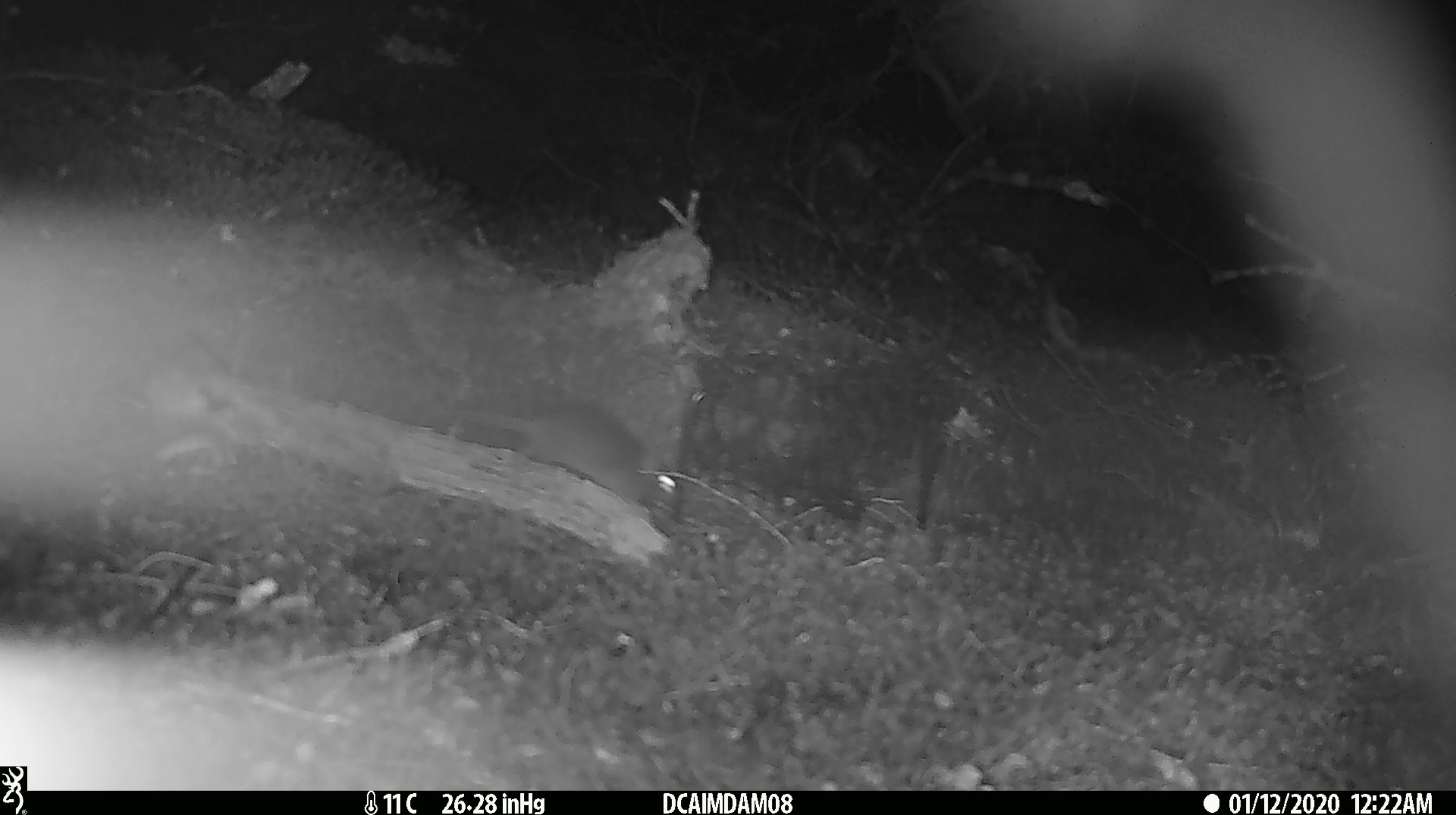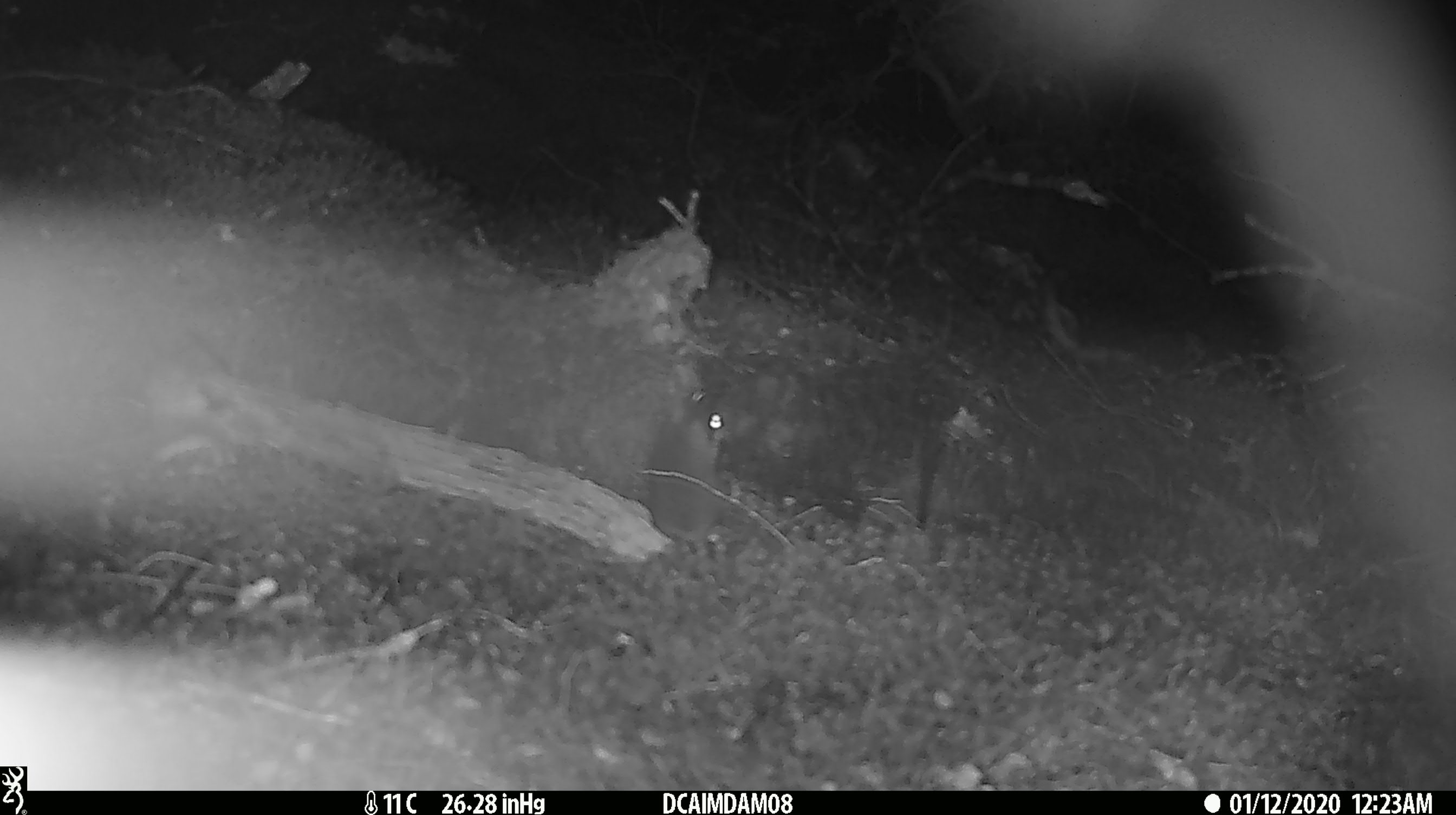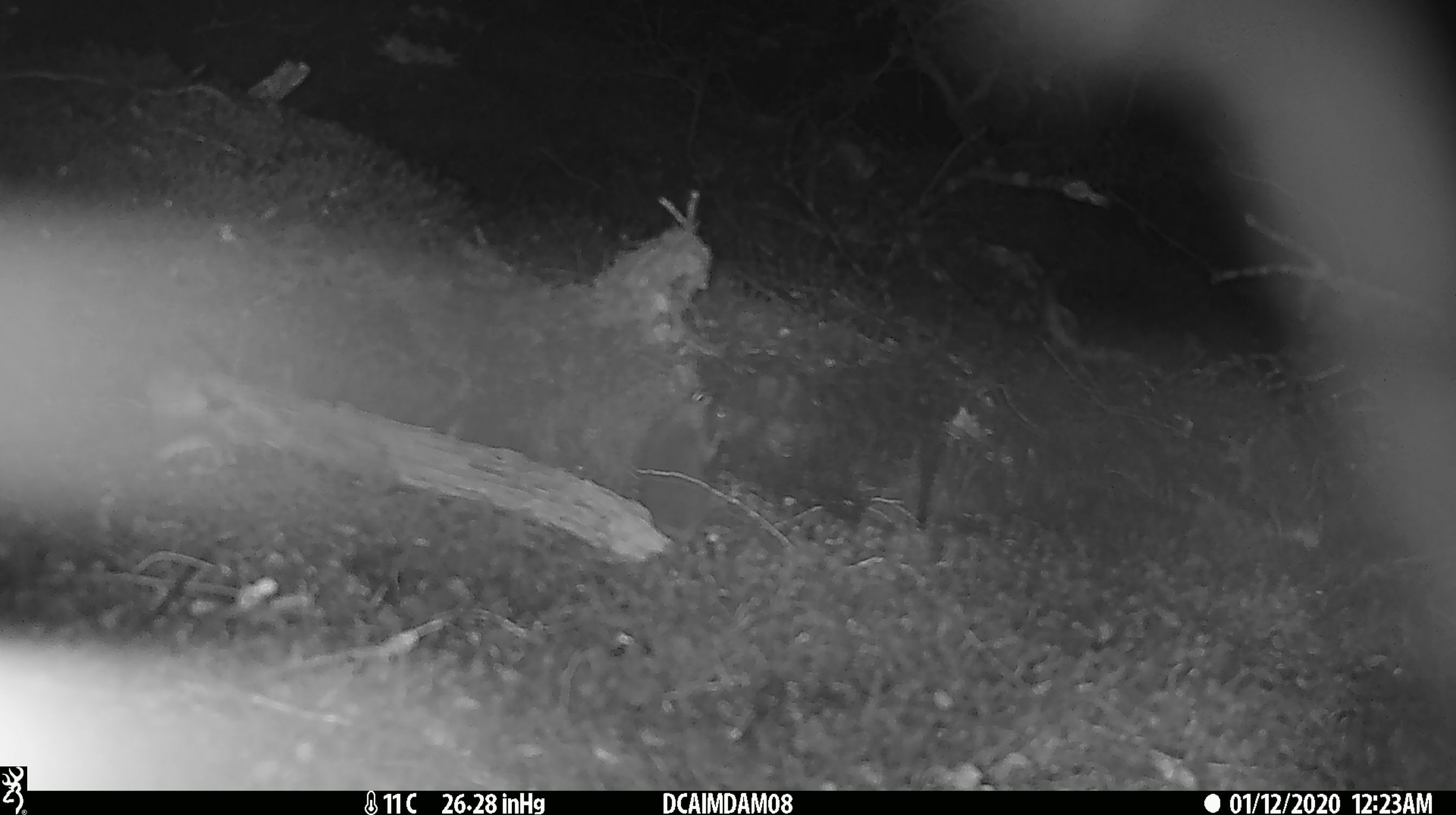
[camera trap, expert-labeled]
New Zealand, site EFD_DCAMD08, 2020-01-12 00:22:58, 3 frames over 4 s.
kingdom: Animalia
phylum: Chordata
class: Mammalia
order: Rodentia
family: Muridae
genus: Mus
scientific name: Mus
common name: mouse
Mouse (Mus).